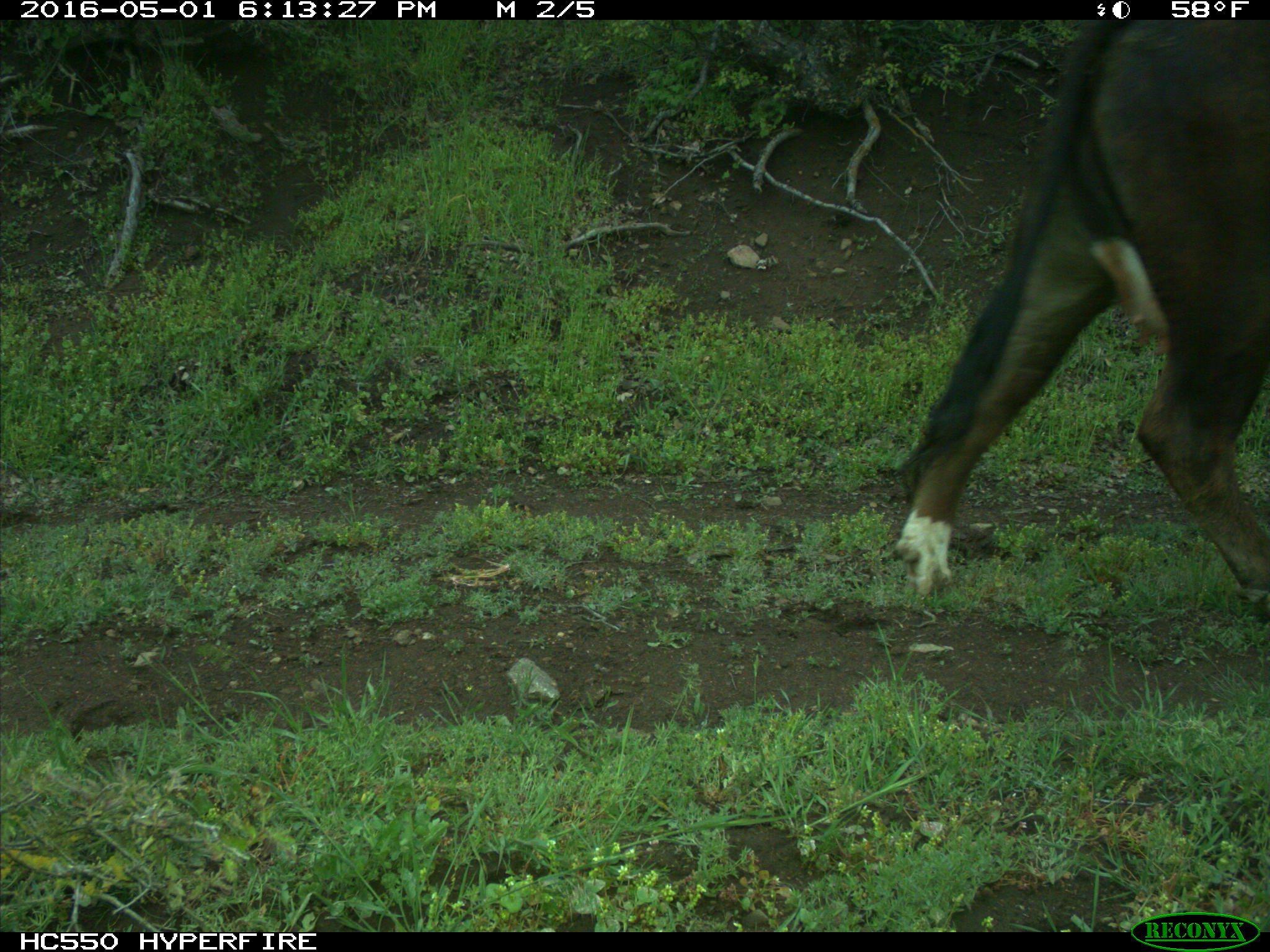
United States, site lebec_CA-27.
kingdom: Animalia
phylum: Chordata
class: Mammalia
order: Artiodactyla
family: Bovidae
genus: Bos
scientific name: Bos taurus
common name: domestic cow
Bos taurus (domestic cow).